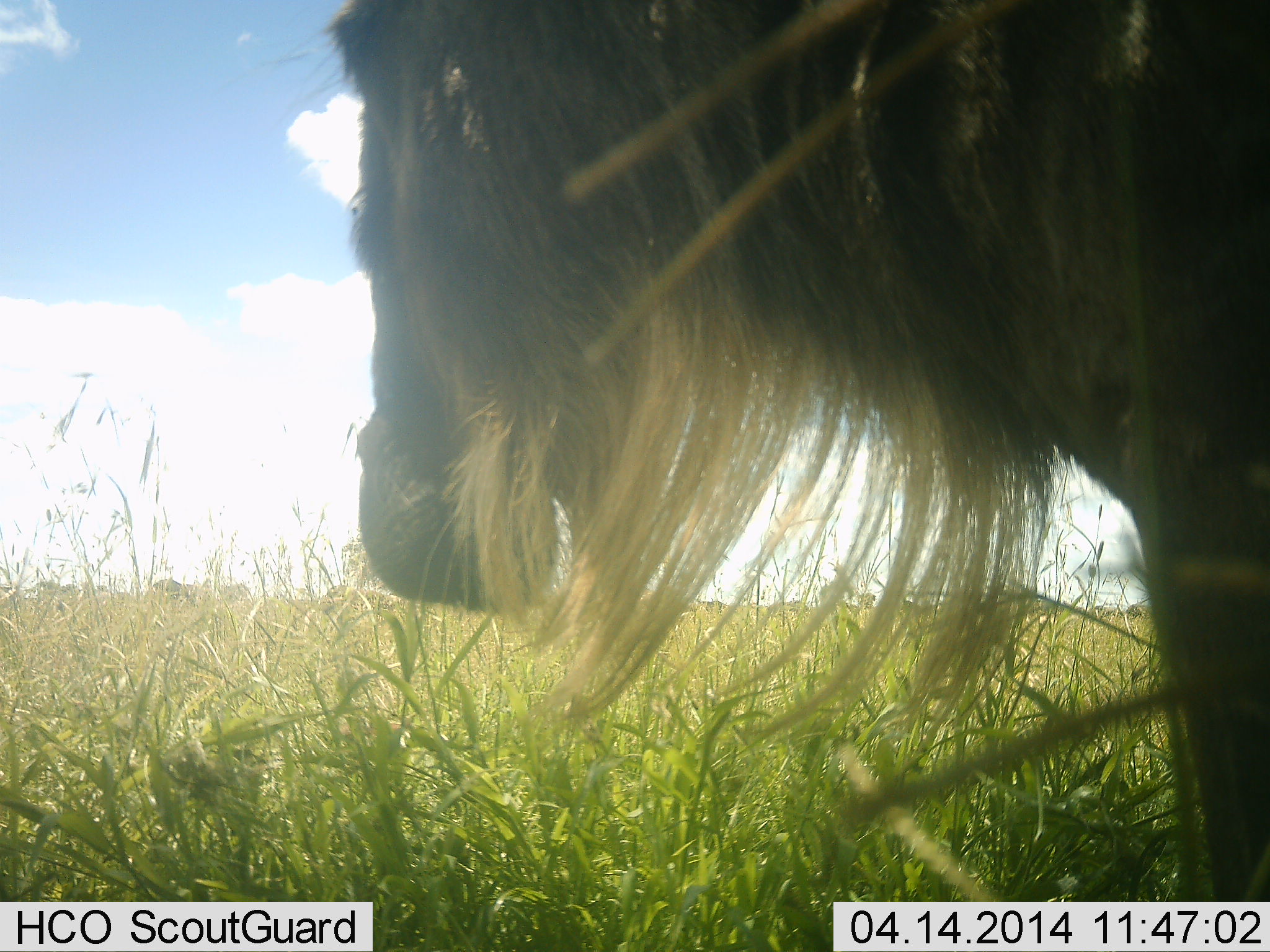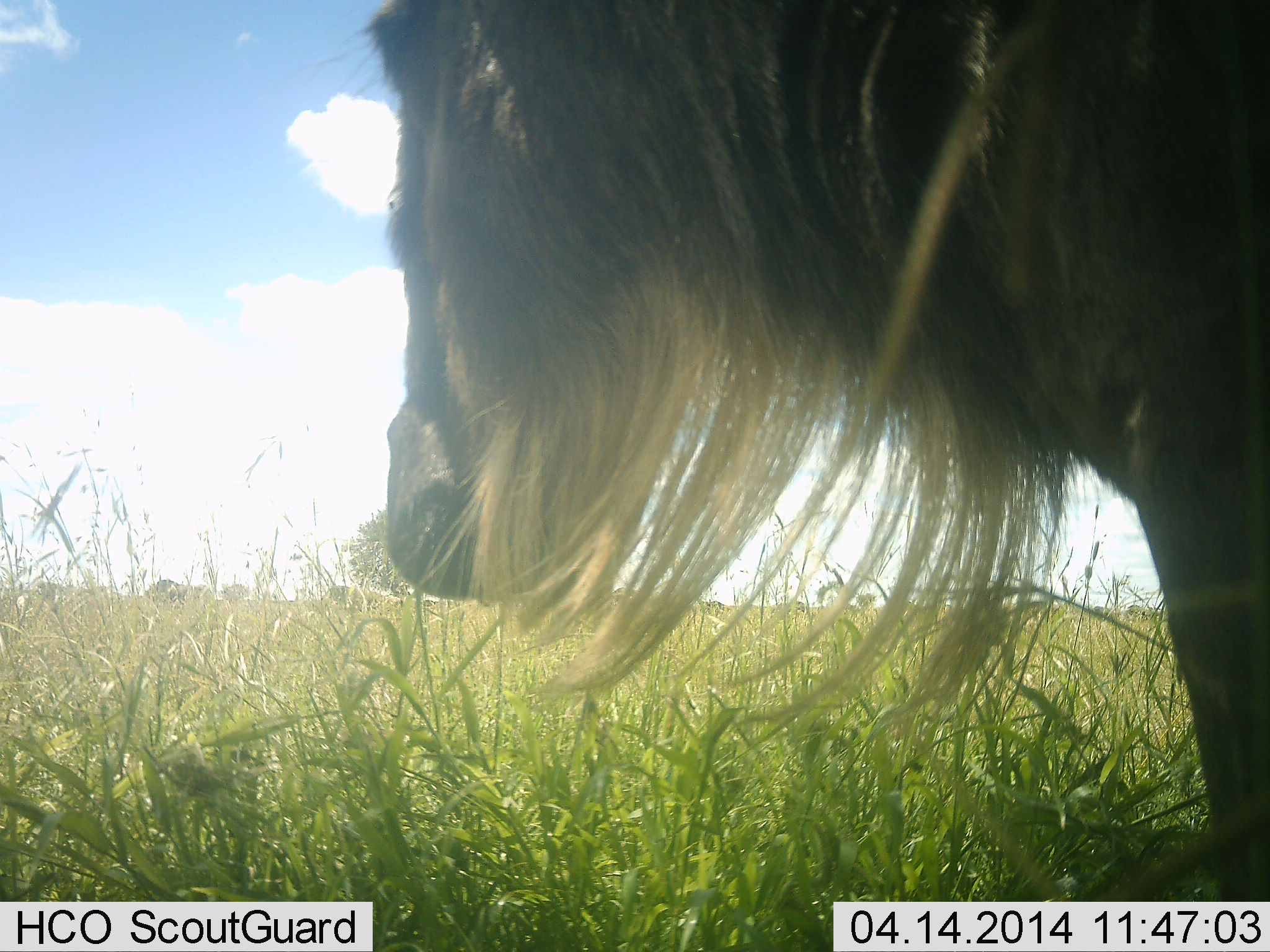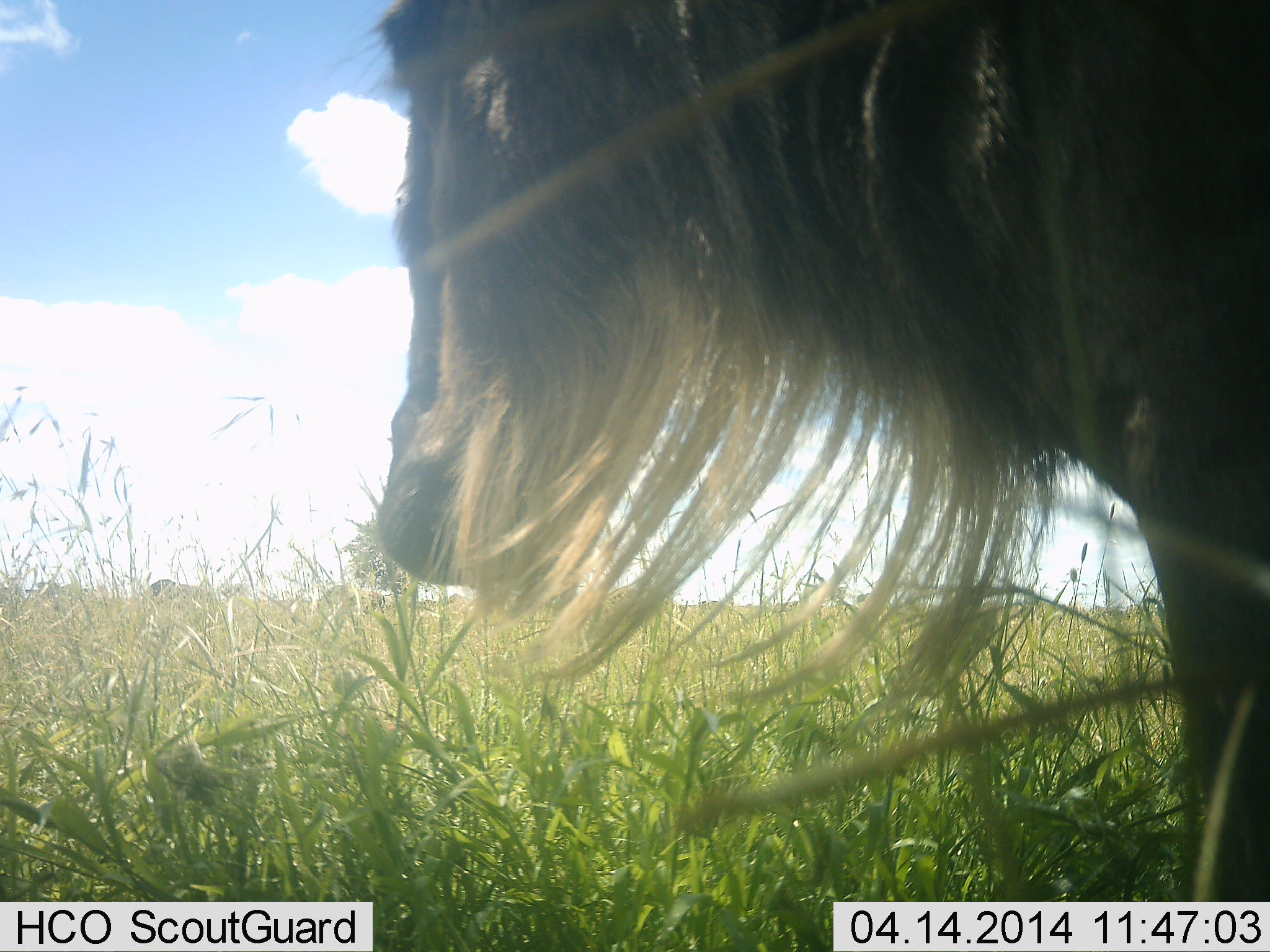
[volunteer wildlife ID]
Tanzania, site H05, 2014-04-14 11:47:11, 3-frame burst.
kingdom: Animalia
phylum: Chordata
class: Mammalia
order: Artiodactyla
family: Bovidae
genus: Connochaetes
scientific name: Connochaetes taurinus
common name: blue wildebeest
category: wildebeest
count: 1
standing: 90%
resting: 0%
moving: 10%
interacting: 0%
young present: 0%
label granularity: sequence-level